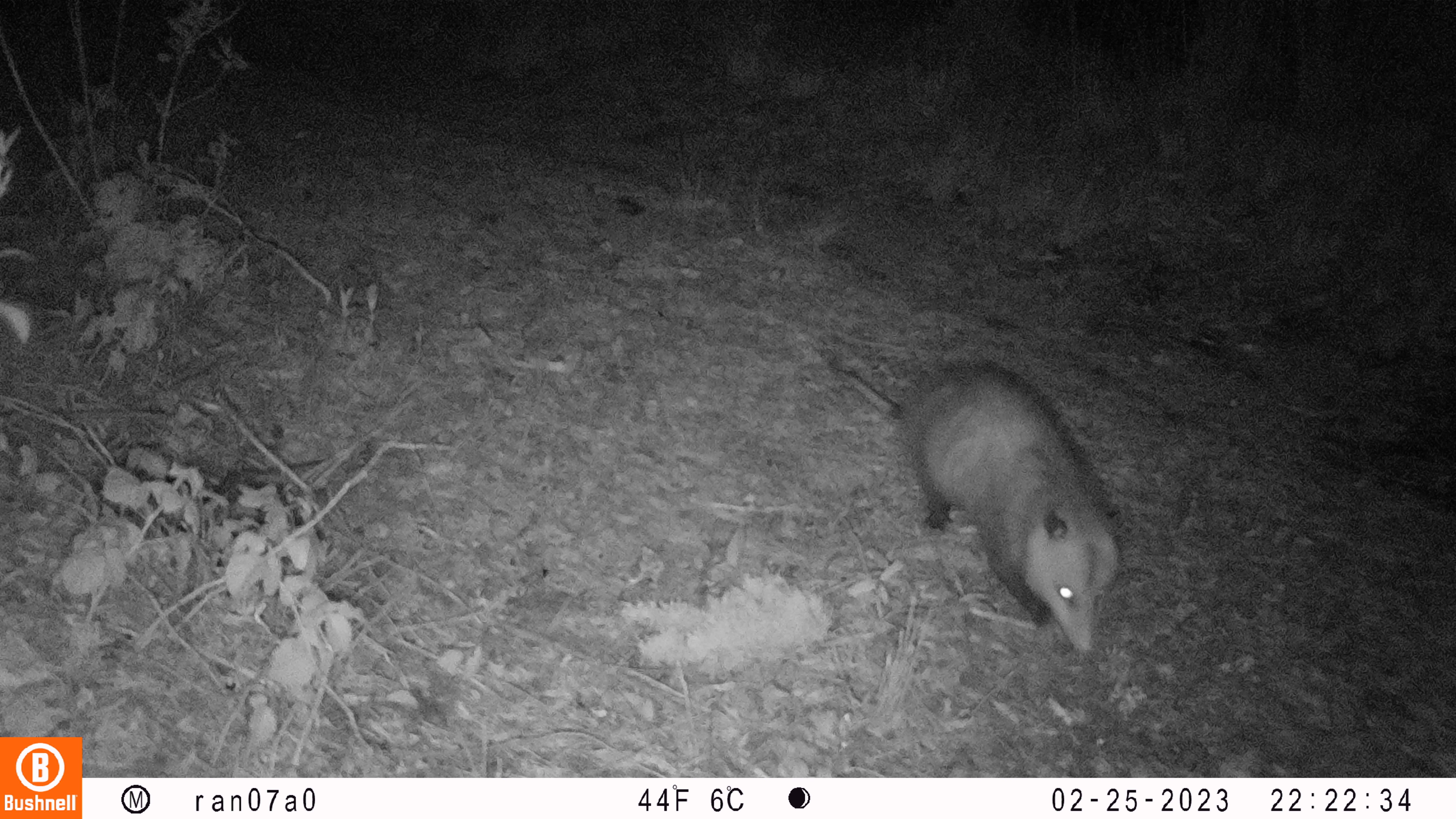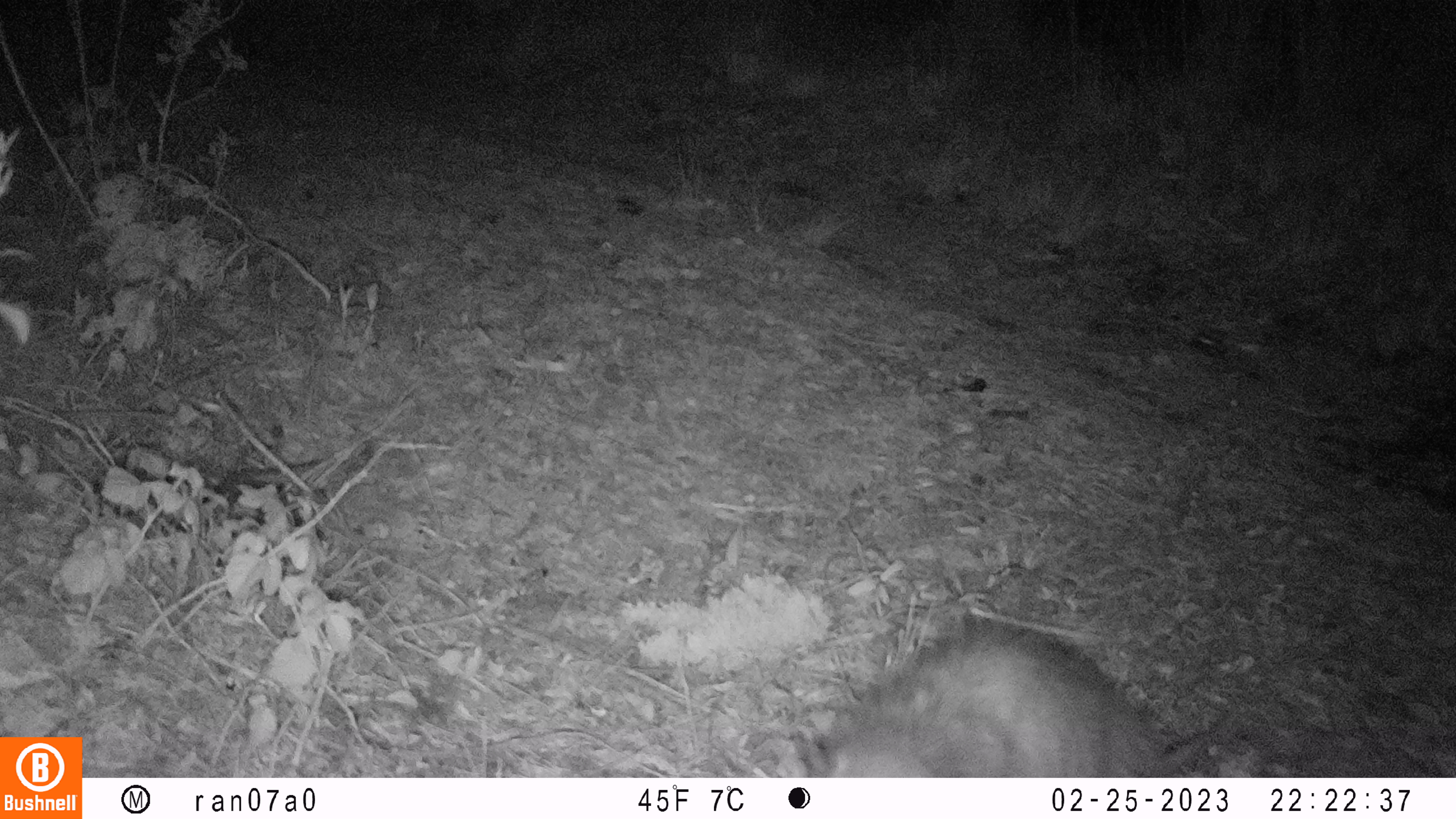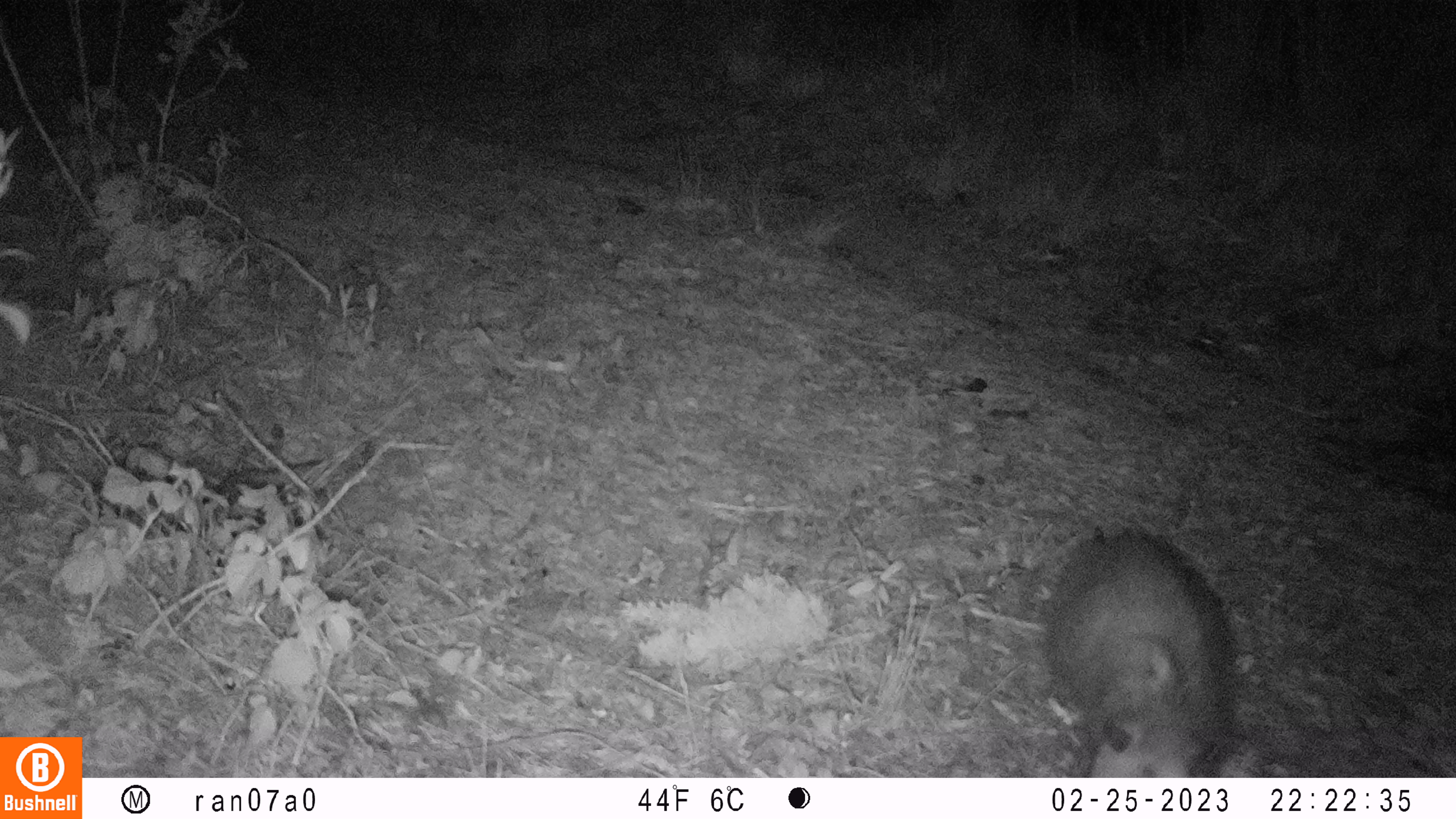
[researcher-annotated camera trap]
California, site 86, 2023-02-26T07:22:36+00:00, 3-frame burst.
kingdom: Animalia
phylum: Chordata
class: Mammalia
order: Didelphimorphia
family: Didelphidae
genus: Didelphis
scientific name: Didelphis virginiana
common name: virginia opossum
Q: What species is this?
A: Virginia opossum (Didelphis virginiana).